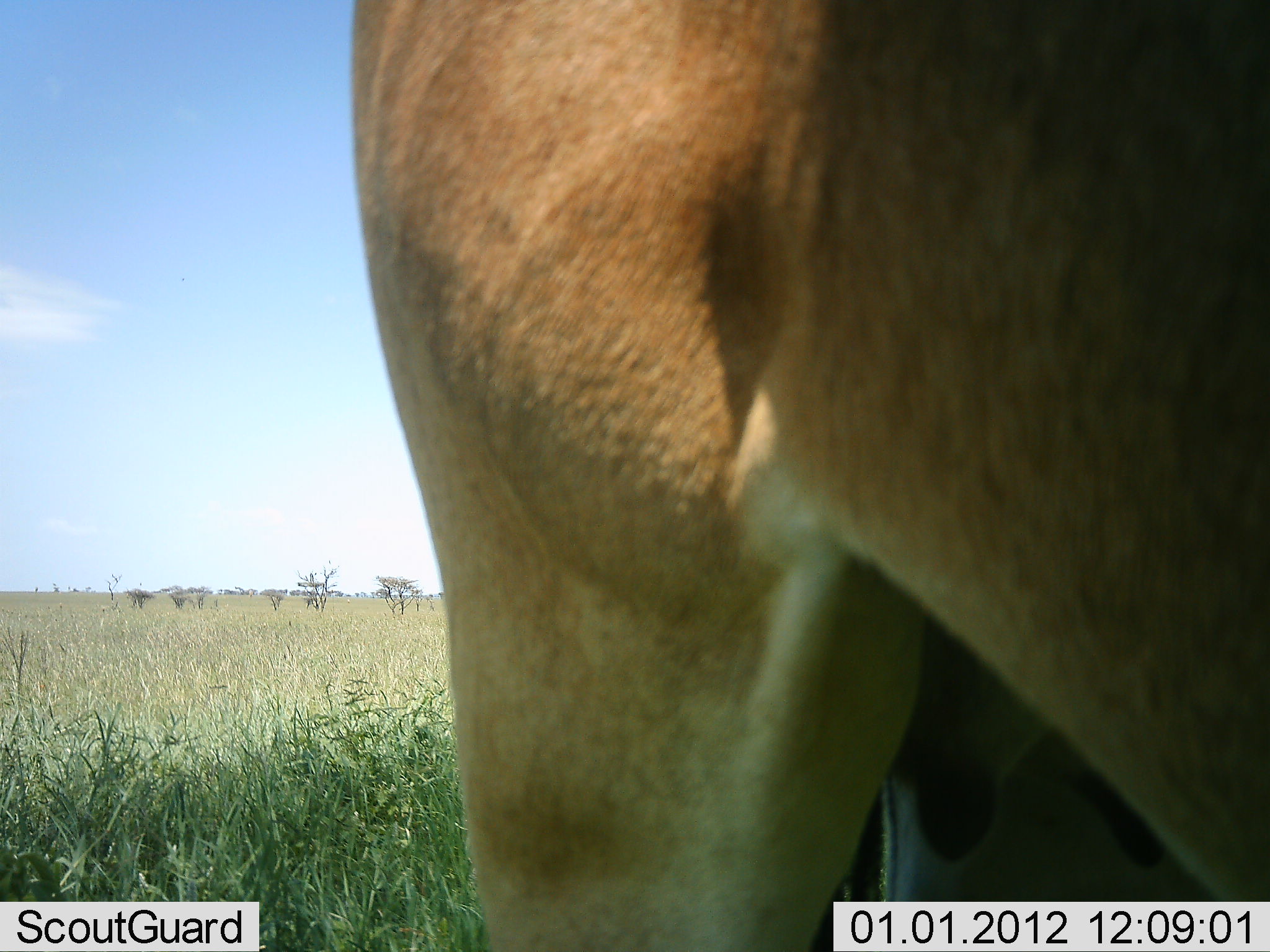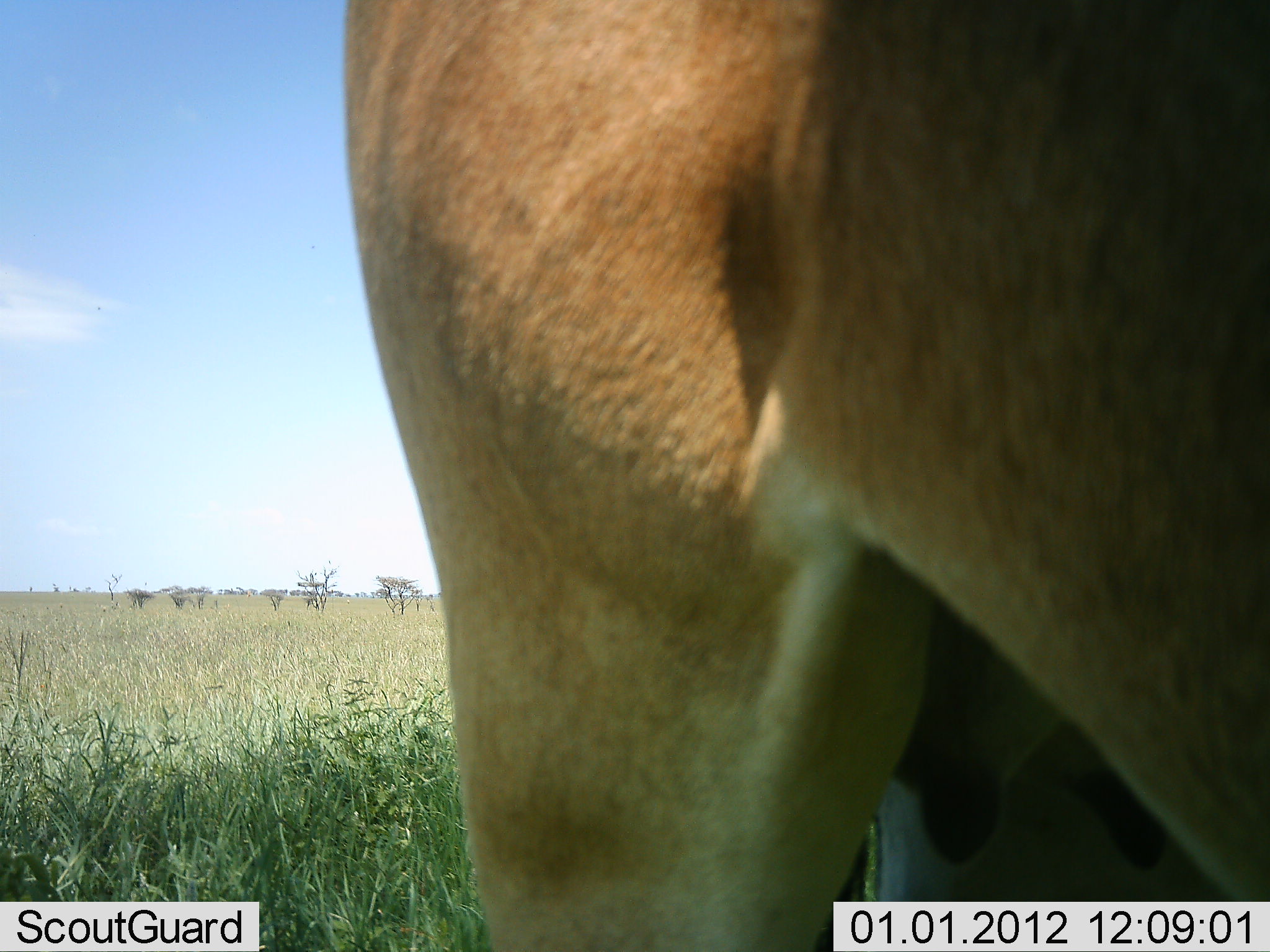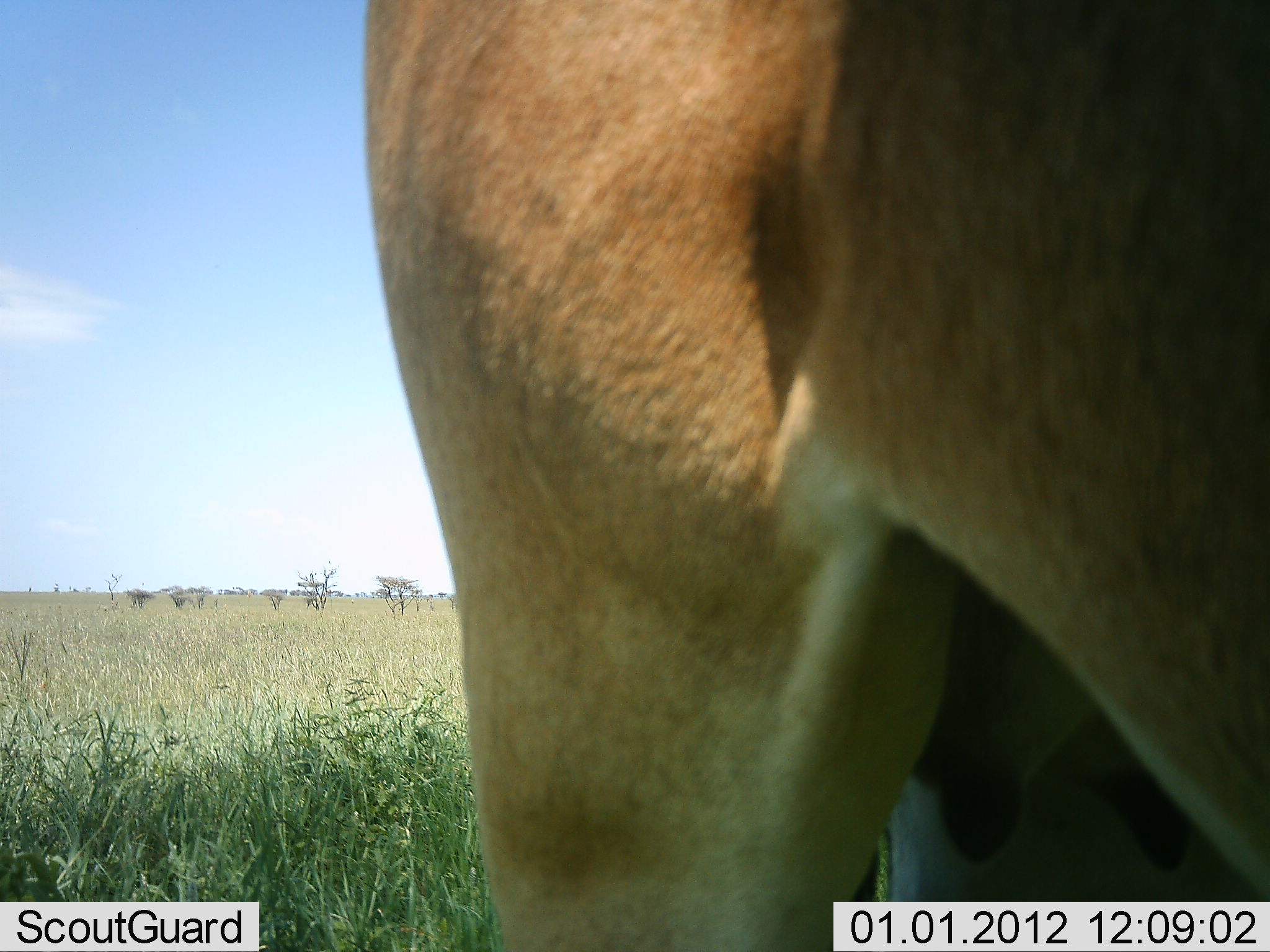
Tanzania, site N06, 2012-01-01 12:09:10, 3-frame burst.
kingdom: Animalia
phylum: Chordata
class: Mammalia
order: Artiodactyla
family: Bovidae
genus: Alcelaphus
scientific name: Alcelaphus buselaphus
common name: hartebeest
Hartebeest (Alcelaphus buselaphus), count 1. Behavior (volunteer vote fractions): standing 100%, resting 0%, moving 0%, interacting 0%. Young present (vote fraction): 0%. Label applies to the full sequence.